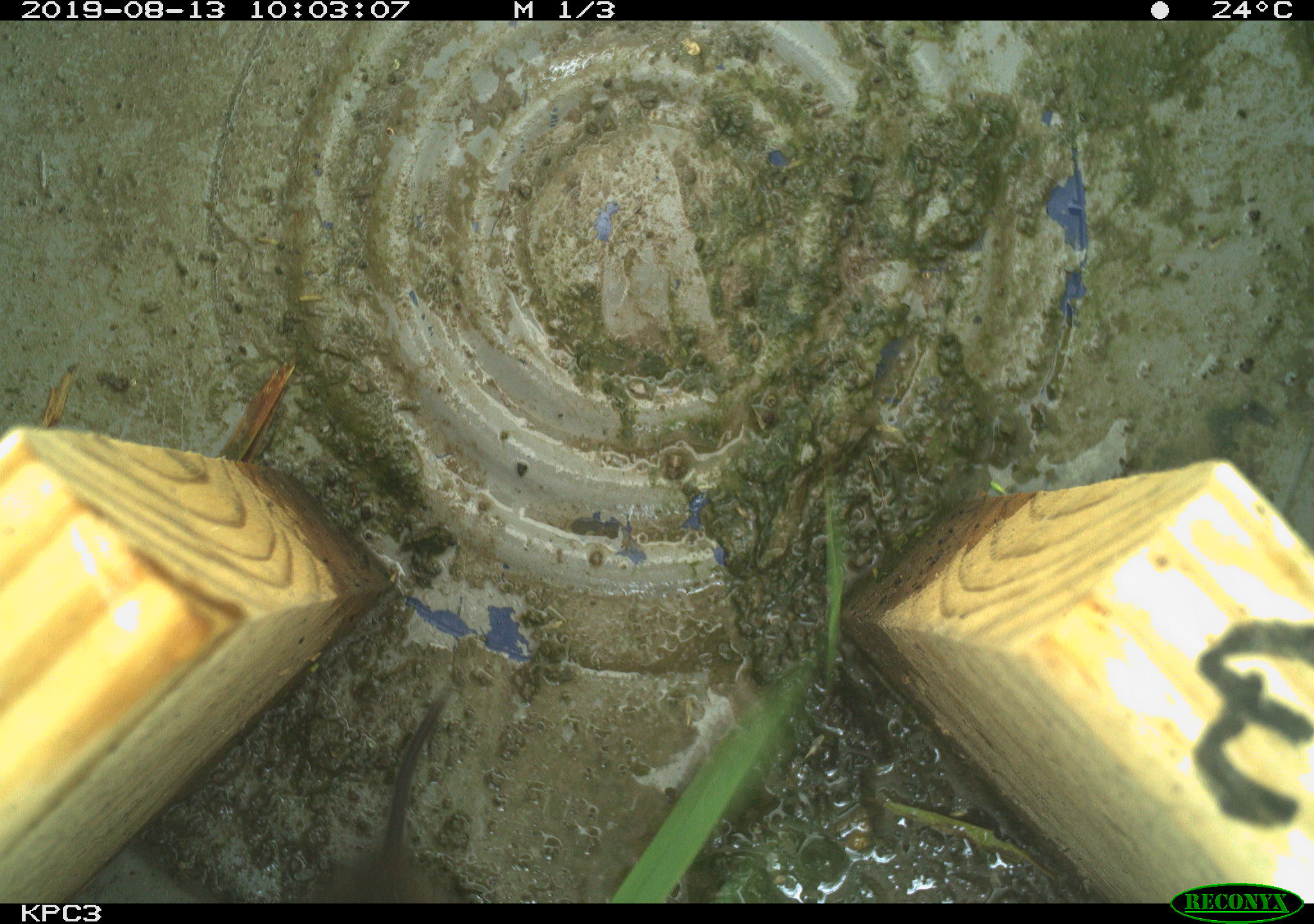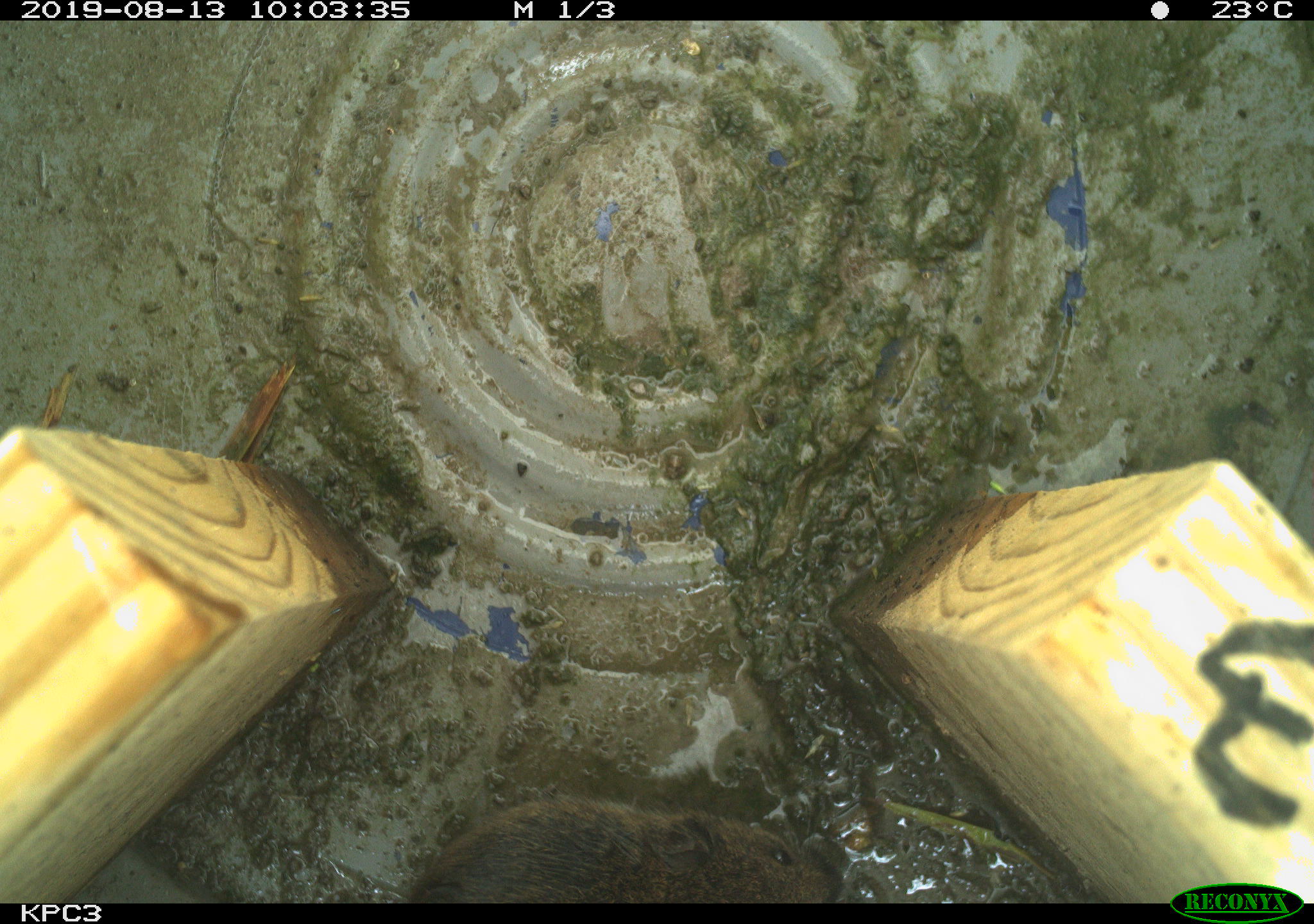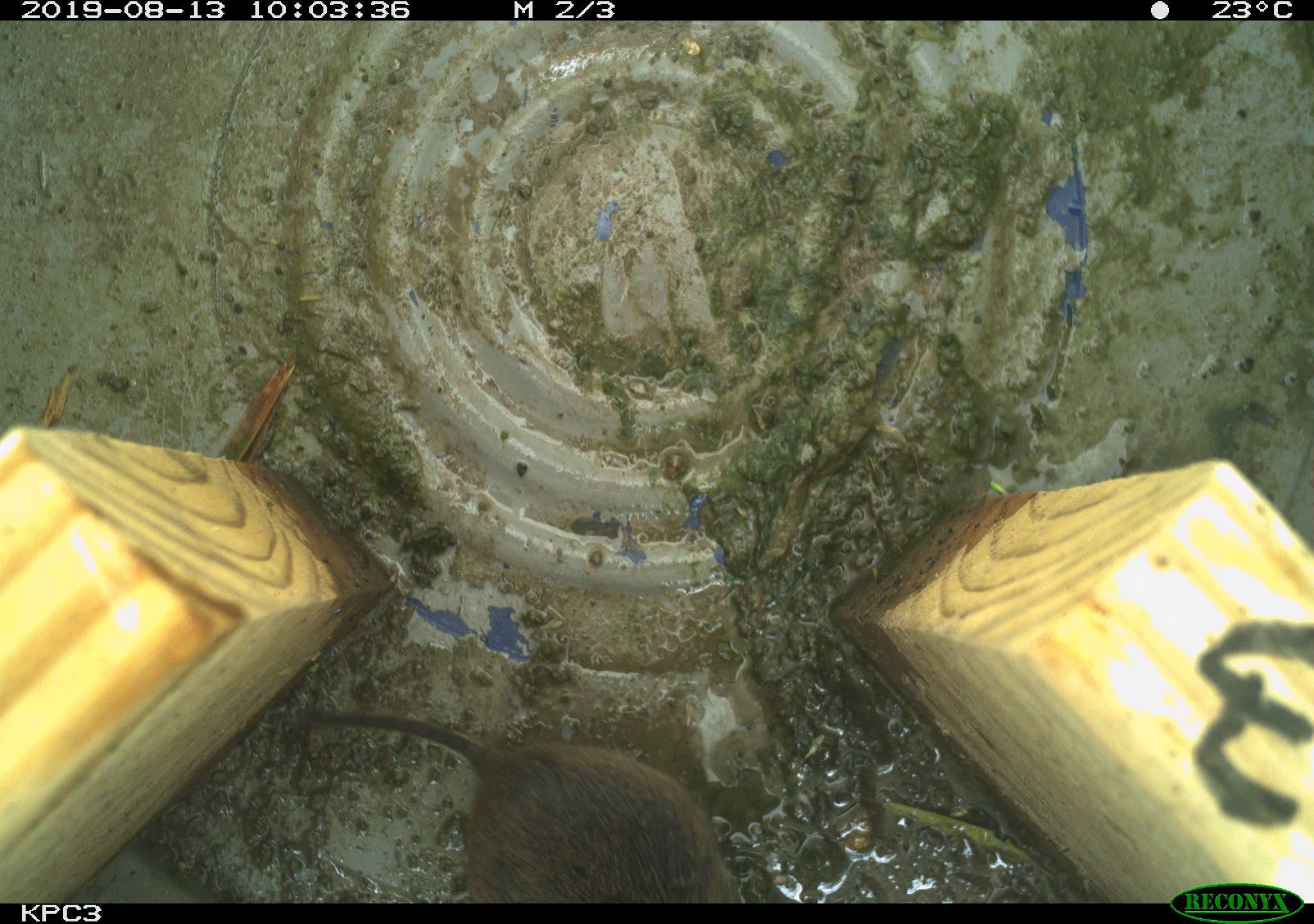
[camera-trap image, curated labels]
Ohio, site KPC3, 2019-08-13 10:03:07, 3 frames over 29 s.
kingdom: Animalia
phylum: Chordata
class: Mammalia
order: Rodentia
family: Cricetidae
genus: Microtus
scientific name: Microtus pennsylvanicus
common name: meadow vole